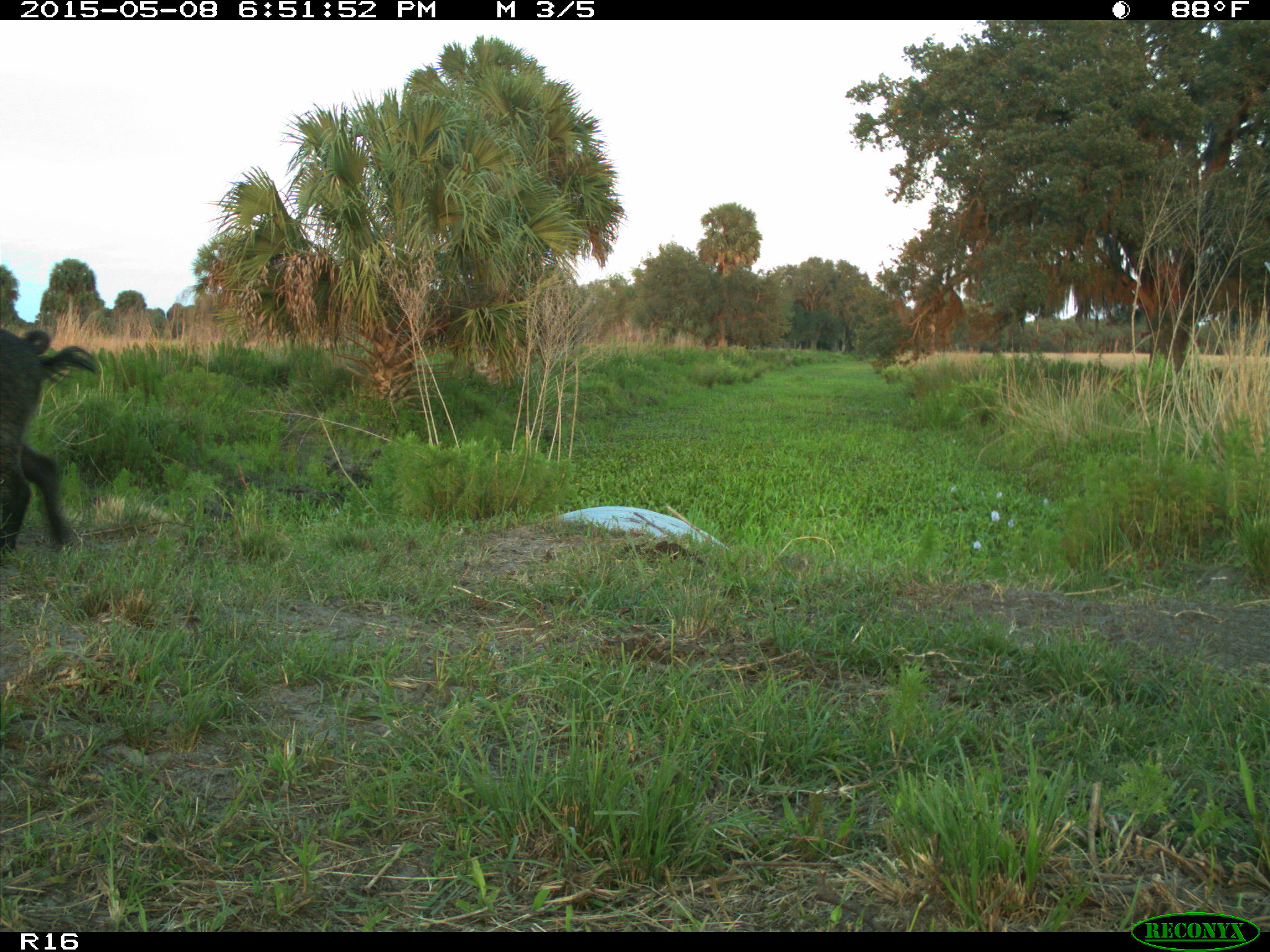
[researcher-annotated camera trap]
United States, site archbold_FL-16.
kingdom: Animalia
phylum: Chordata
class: Mammalia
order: Artiodactyla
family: Suidae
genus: Sus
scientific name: Sus scrofa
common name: wild boar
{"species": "Sus scrofa (wild boar)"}